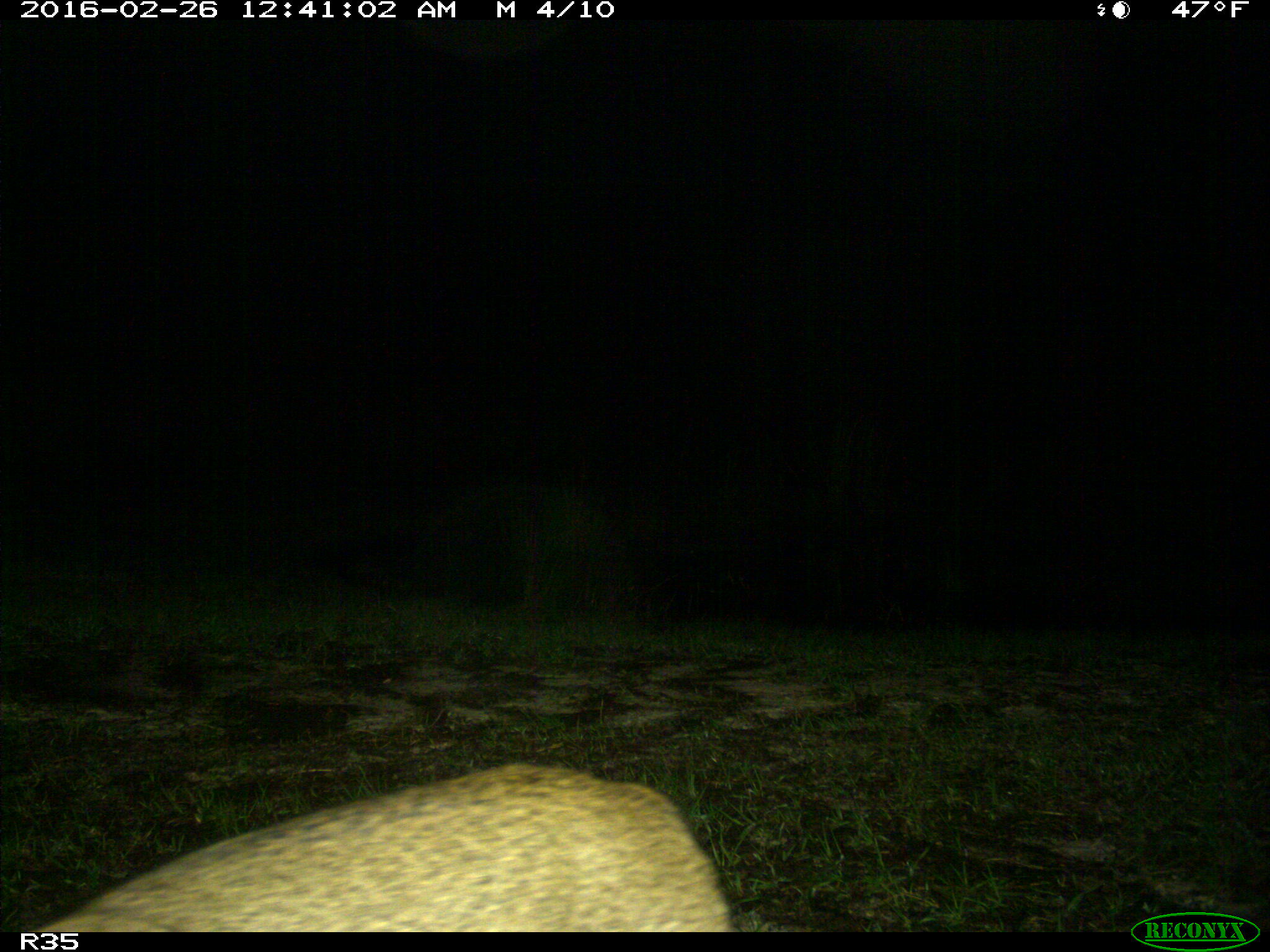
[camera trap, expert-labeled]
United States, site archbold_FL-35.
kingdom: Animalia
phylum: Chordata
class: Mammalia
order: Carnivora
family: Felidae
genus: Lynx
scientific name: Lynx rufus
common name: bobcat